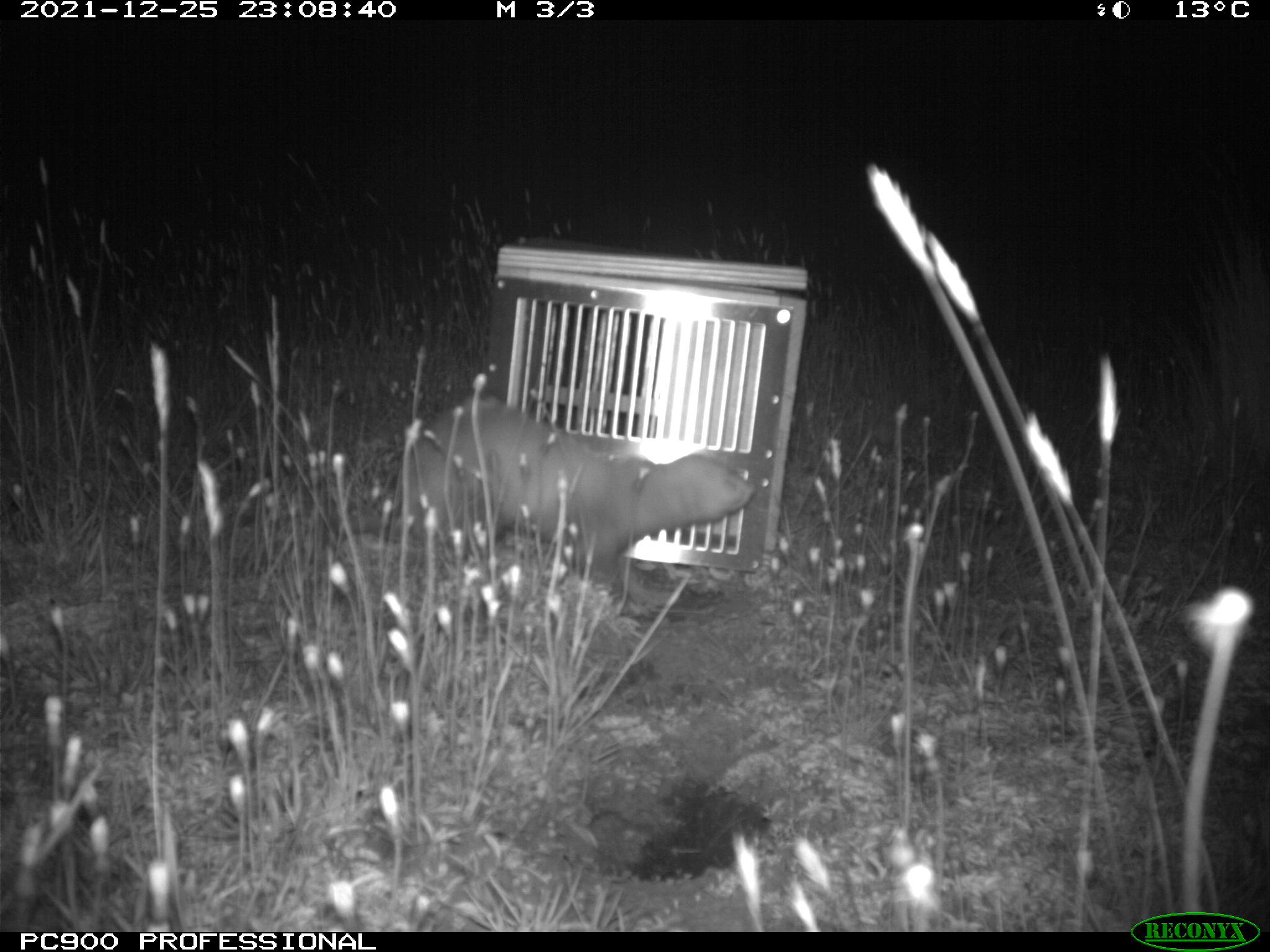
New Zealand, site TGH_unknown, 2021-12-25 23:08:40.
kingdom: Animalia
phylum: Chordata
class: Mammalia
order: Carnivora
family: Mustelidae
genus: Mustela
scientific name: Mustela furo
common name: ferret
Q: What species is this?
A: Ferret (Mustela furo).